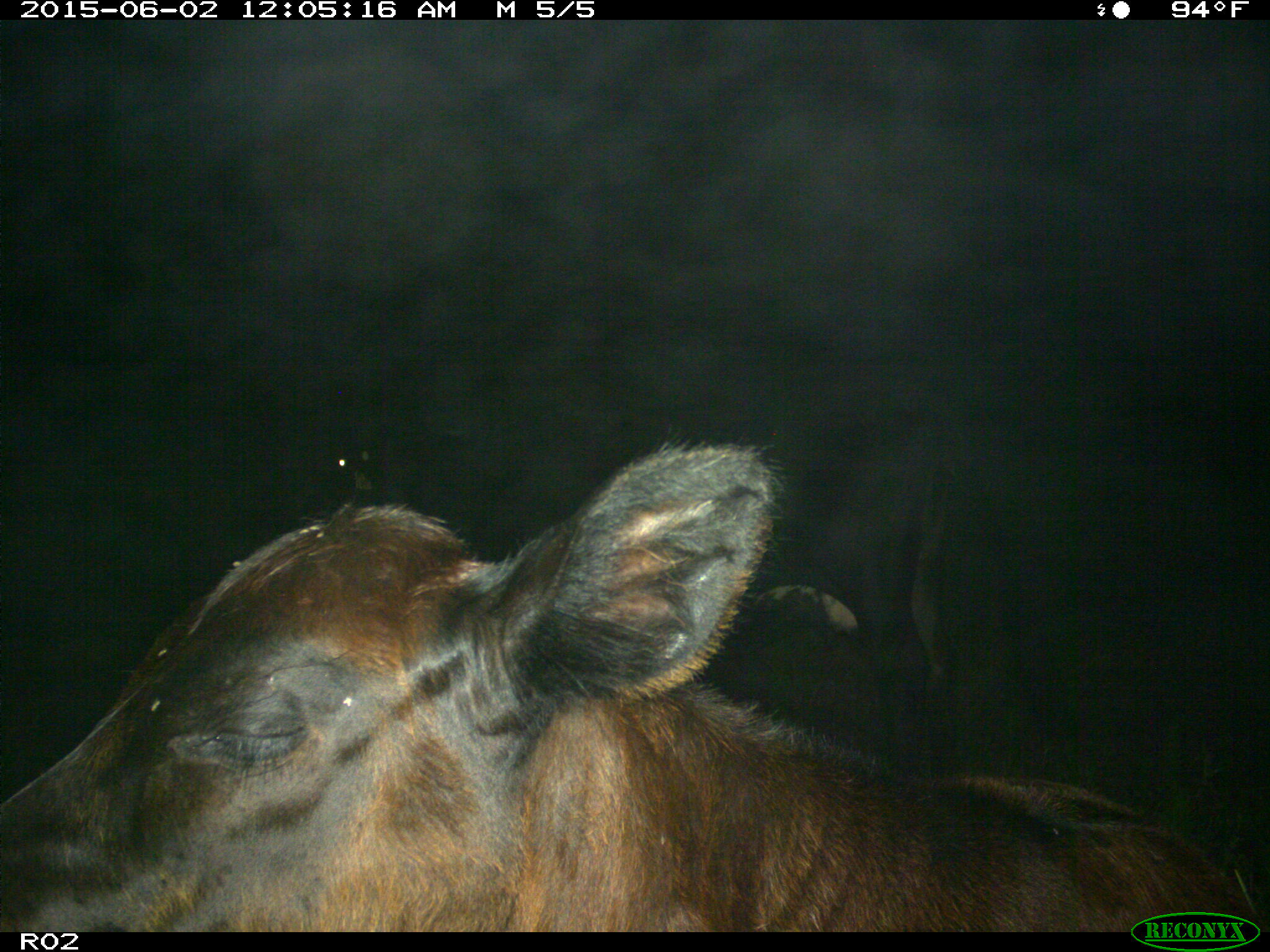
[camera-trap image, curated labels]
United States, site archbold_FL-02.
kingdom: Animalia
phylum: Chordata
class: Mammalia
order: Artiodactyla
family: Bovidae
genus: Bos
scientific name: Bos taurus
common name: domestic cow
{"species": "Bos taurus (domestic cow)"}